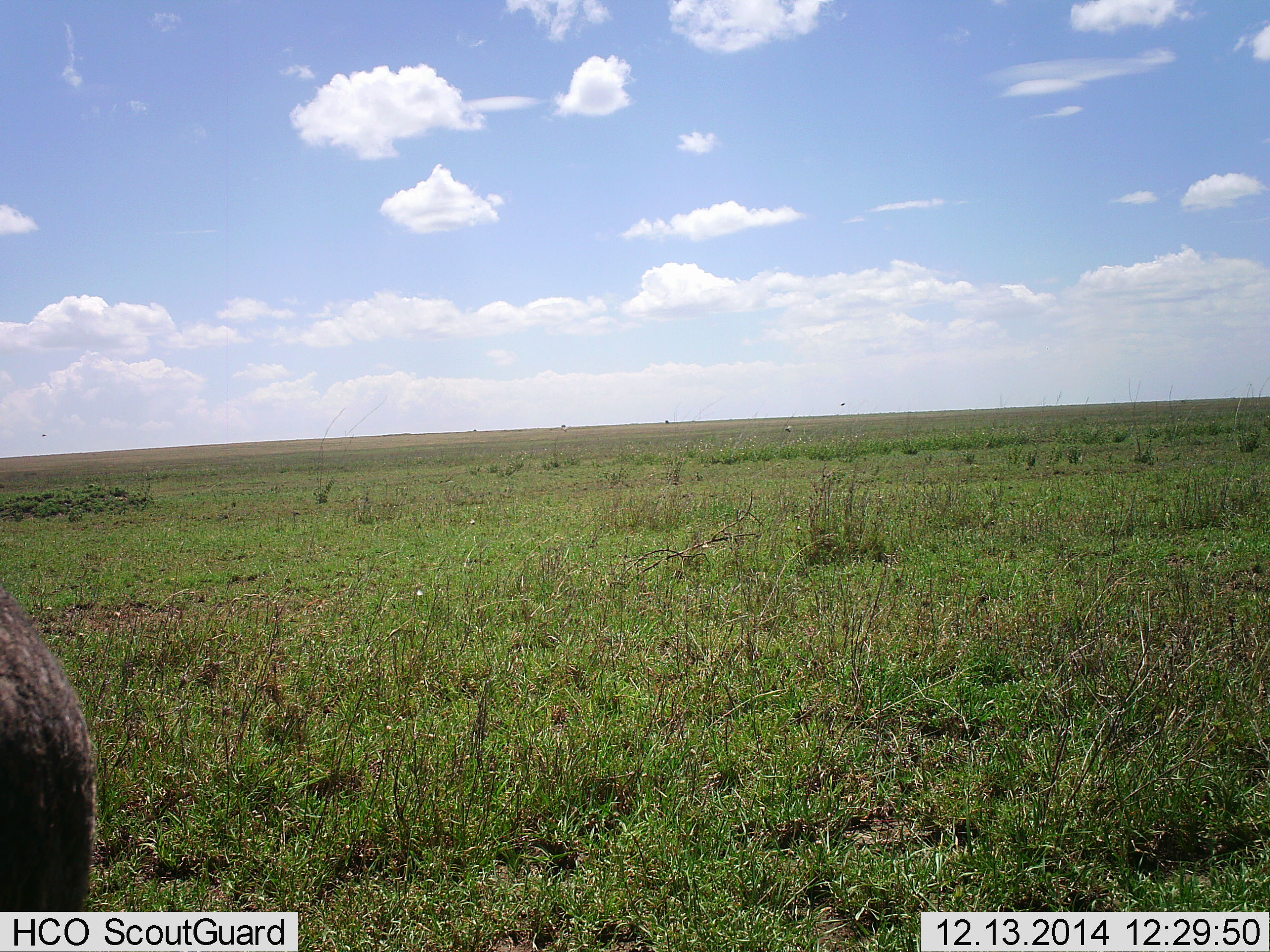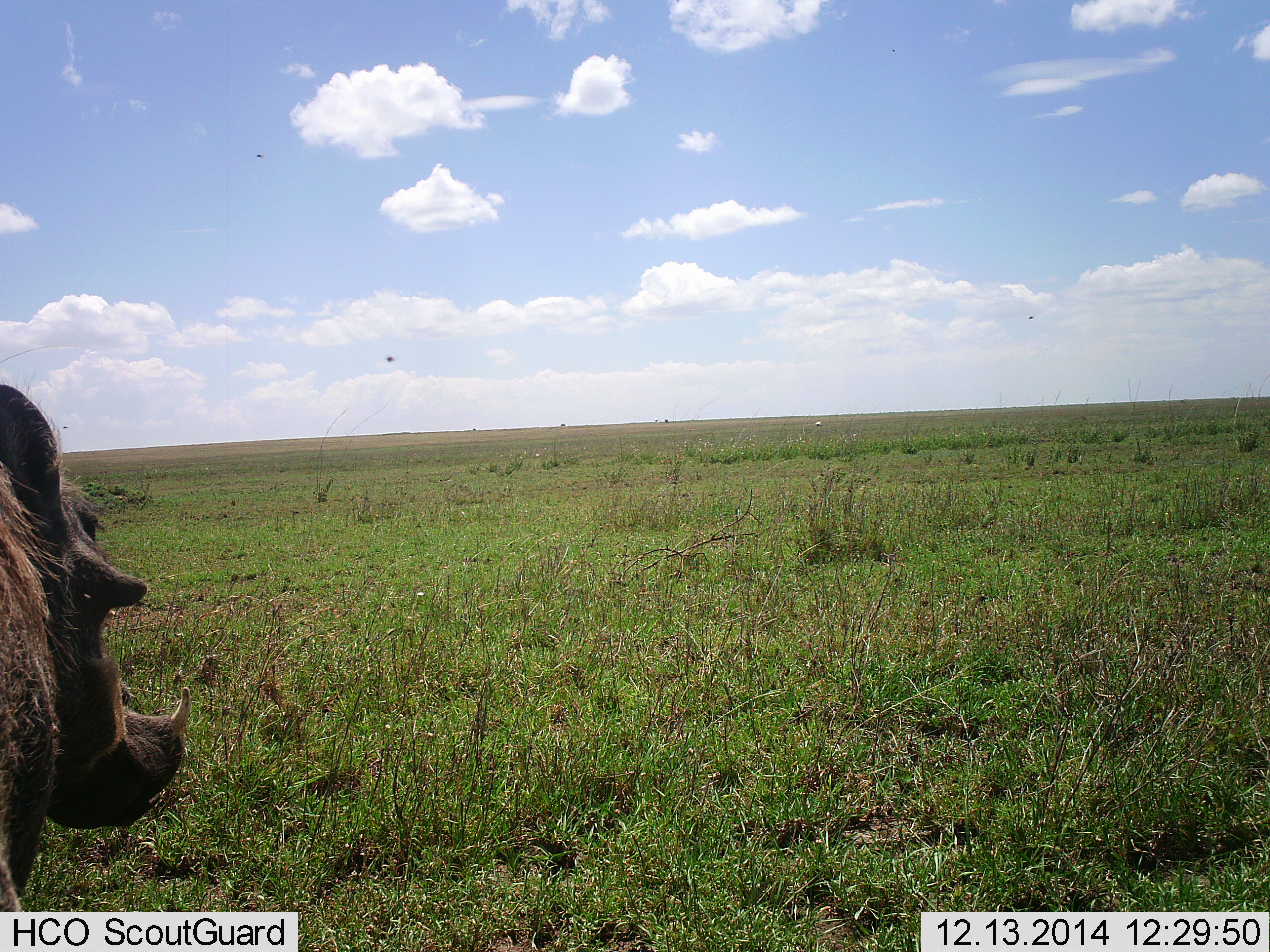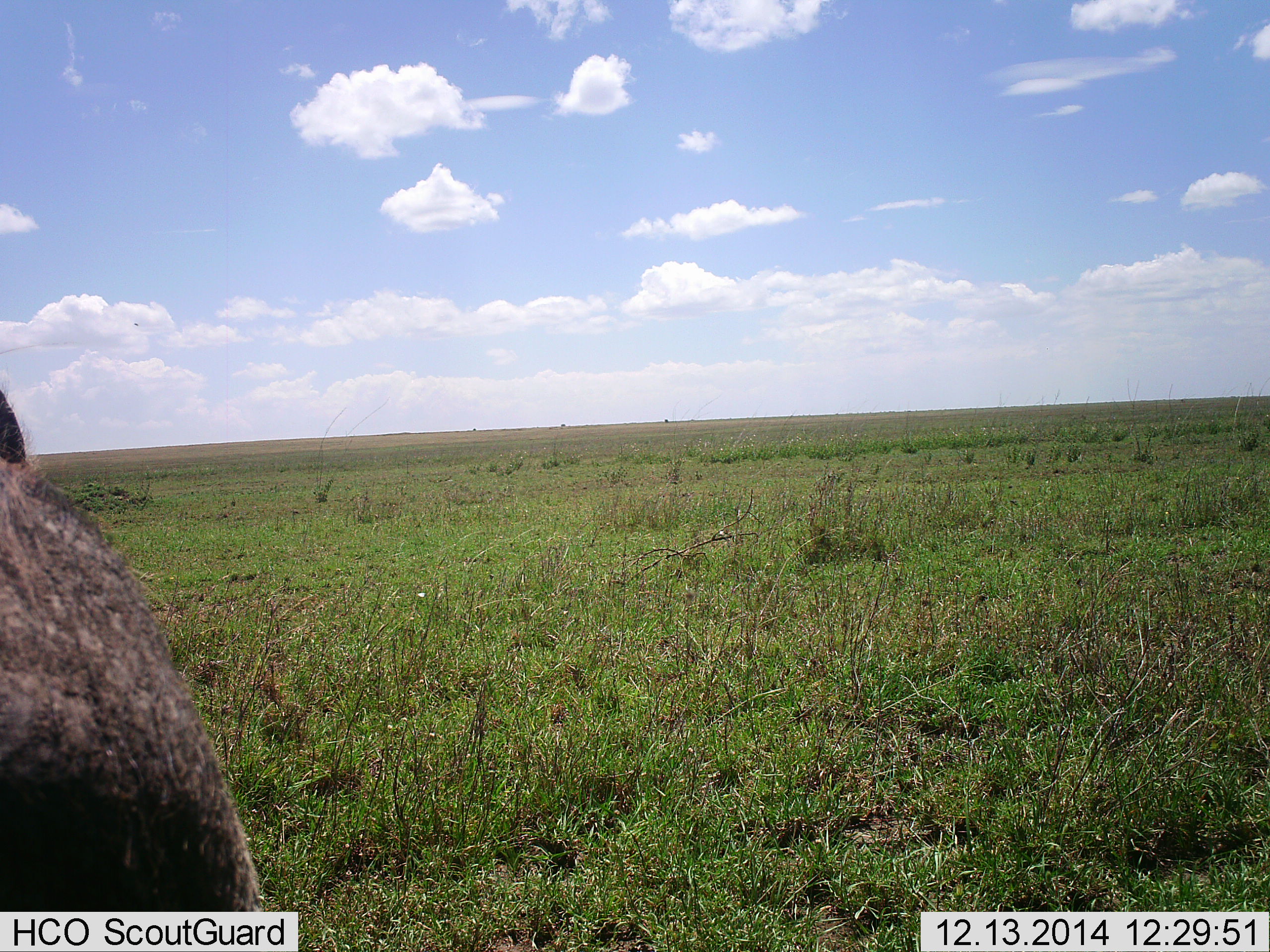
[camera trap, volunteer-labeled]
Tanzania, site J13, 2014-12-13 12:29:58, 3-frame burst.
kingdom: Animalia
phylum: Chordata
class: Mammalia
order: Artiodactyla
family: Suidae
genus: Phacochoerus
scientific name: Phacochoerus africanus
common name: warthog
Warthog (Phacochoerus africanus), count 1. Behavior (volunteer vote fractions): standing 64%, resting 0%, moving 36%, interacting 0%. Young present (vote fraction): 0%. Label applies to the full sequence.